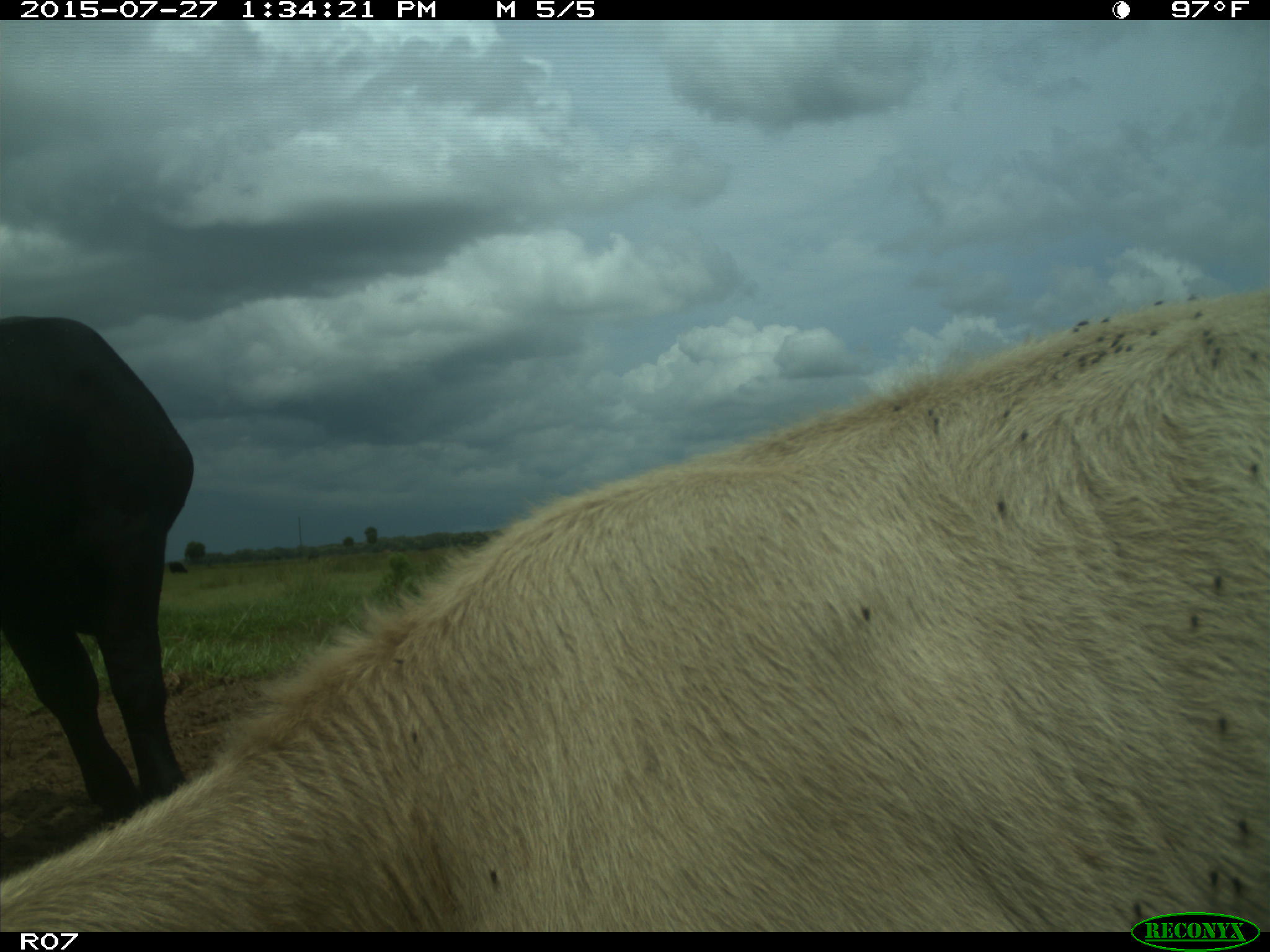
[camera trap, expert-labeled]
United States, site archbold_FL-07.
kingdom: Animalia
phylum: Chordata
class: Mammalia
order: Artiodactyla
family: Bovidae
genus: Bos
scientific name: Bos taurus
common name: domestic cow